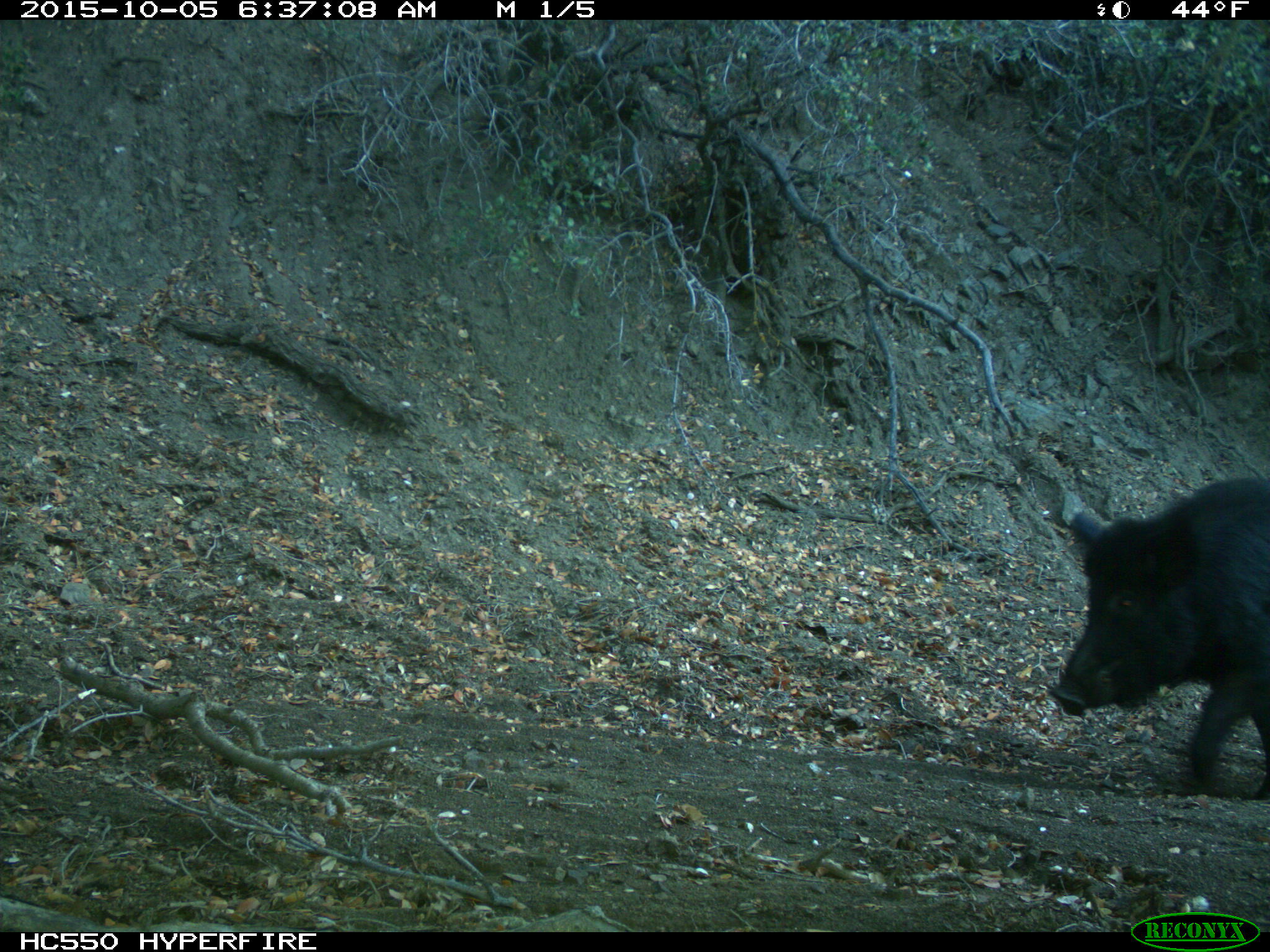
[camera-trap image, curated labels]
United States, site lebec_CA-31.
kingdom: Animalia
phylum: Chordata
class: Mammalia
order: Artiodactyla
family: Suidae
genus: Sus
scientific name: Sus scrofa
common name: wild boar